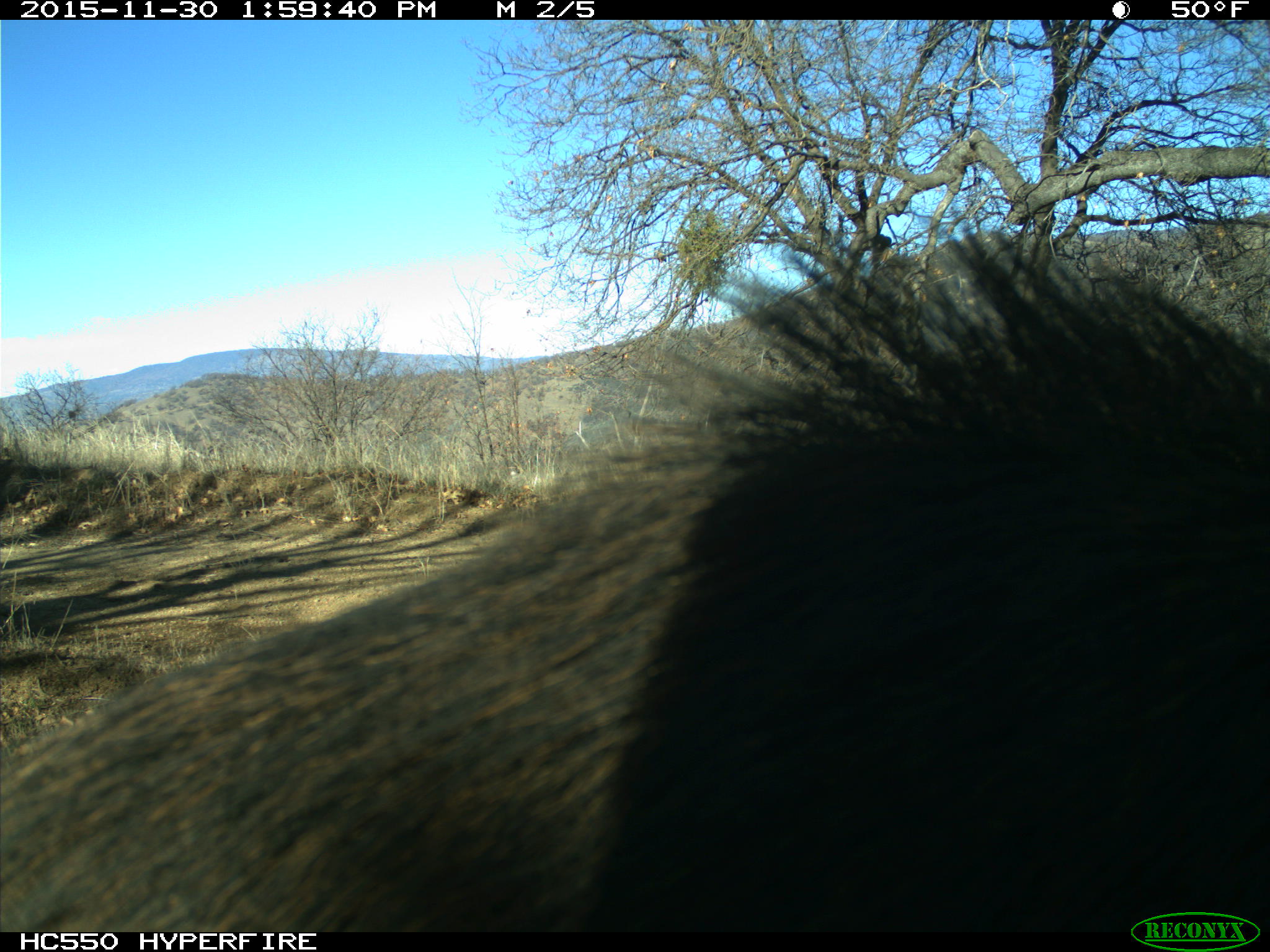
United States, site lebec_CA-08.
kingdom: Animalia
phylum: Chordata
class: Mammalia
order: Artiodactyla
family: Suidae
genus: Sus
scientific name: Sus scrofa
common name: wild boar